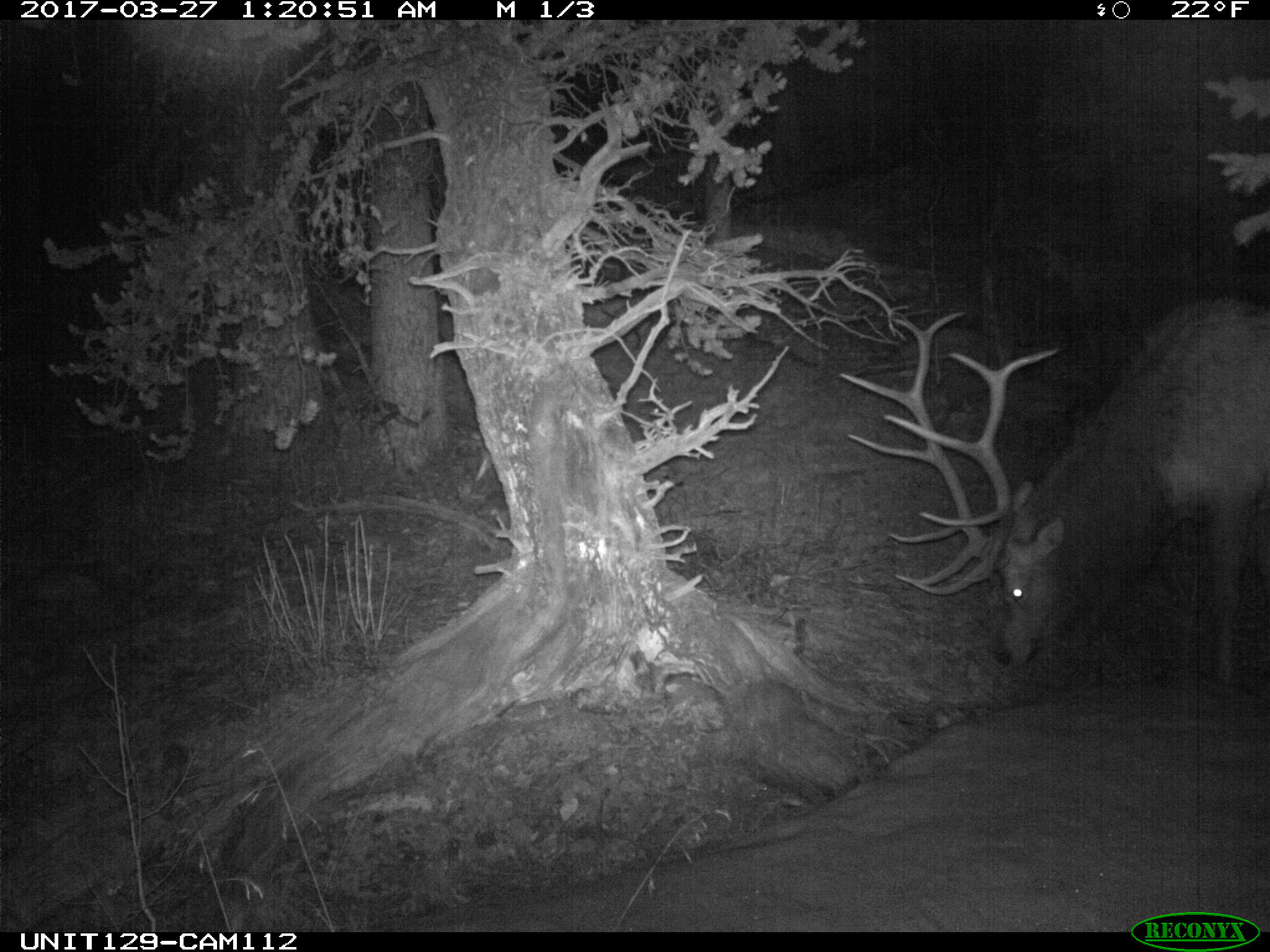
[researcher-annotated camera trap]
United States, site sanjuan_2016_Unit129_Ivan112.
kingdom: Animalia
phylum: Chordata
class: Mammalia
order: Artiodactyla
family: Cervidae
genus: Cervus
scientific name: Cervus elaphus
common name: red deer